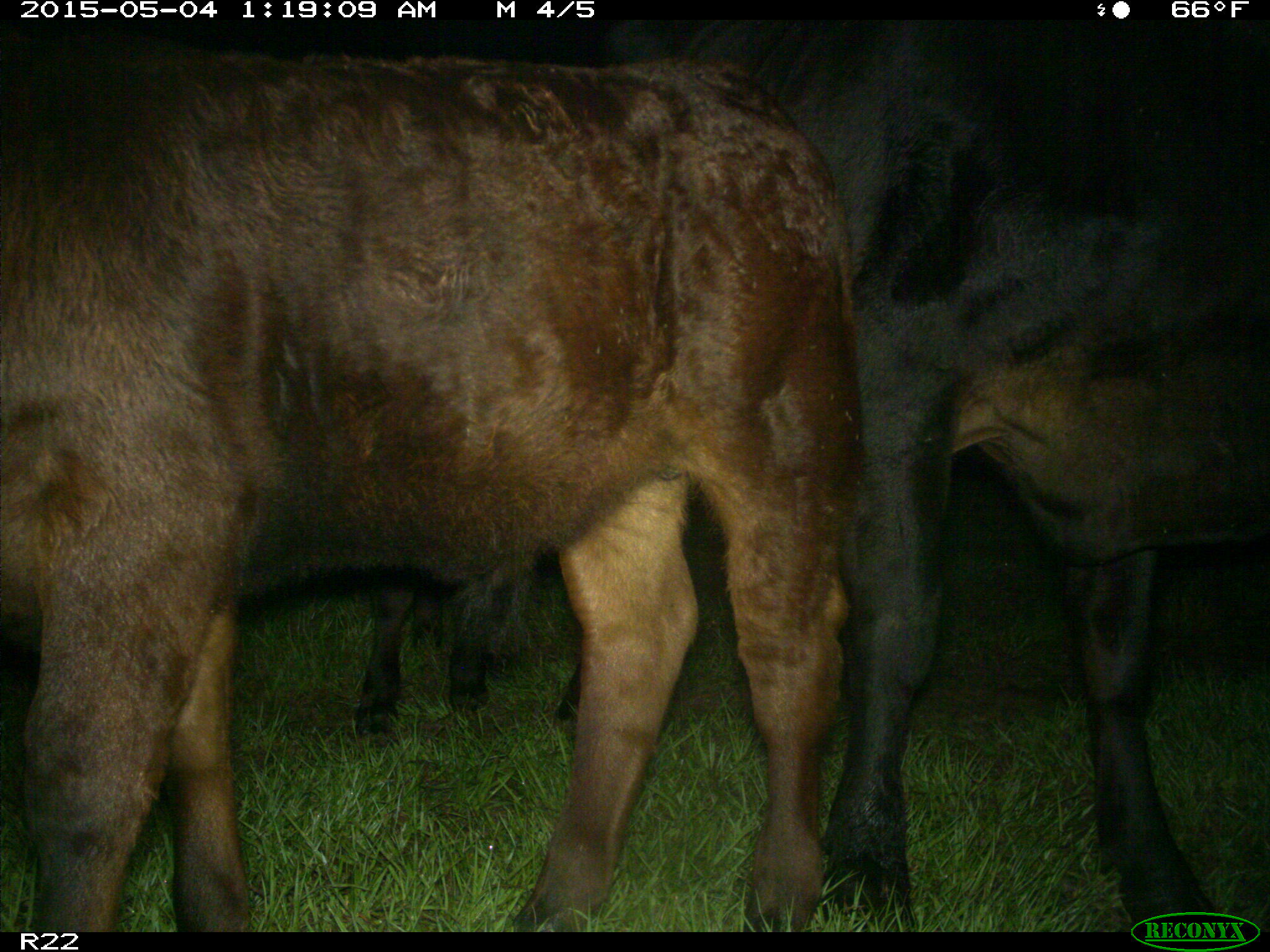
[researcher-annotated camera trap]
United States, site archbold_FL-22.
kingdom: Animalia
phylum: Chordata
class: Mammalia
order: Artiodactyla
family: Bovidae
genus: Bos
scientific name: Bos taurus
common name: domestic cow